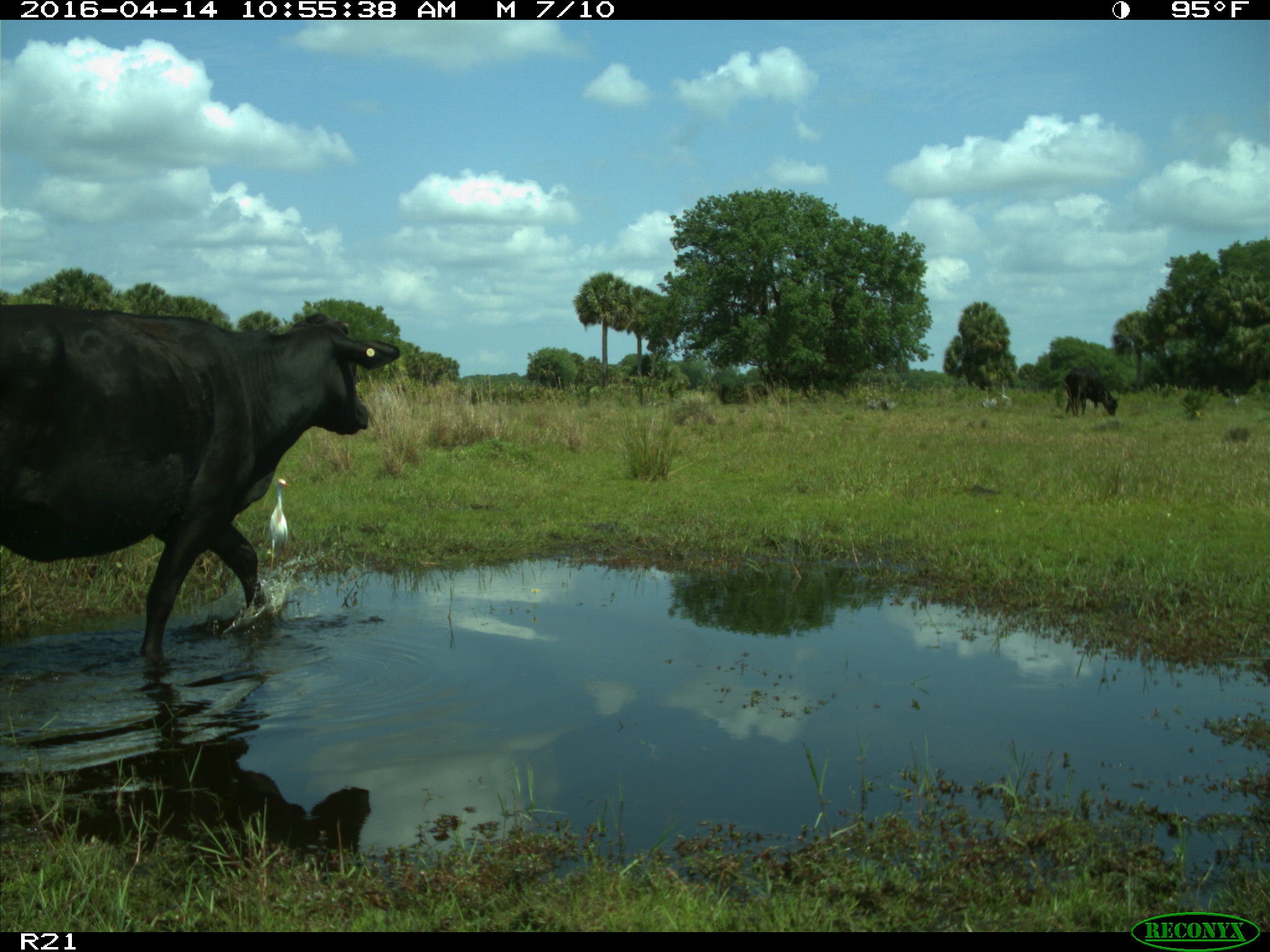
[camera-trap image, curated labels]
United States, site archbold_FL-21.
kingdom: Animalia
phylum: Chordata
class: Mammalia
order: Artiodactyla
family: Bovidae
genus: Bos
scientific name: Bos taurus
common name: domestic cow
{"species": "Bos taurus (domestic cow)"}